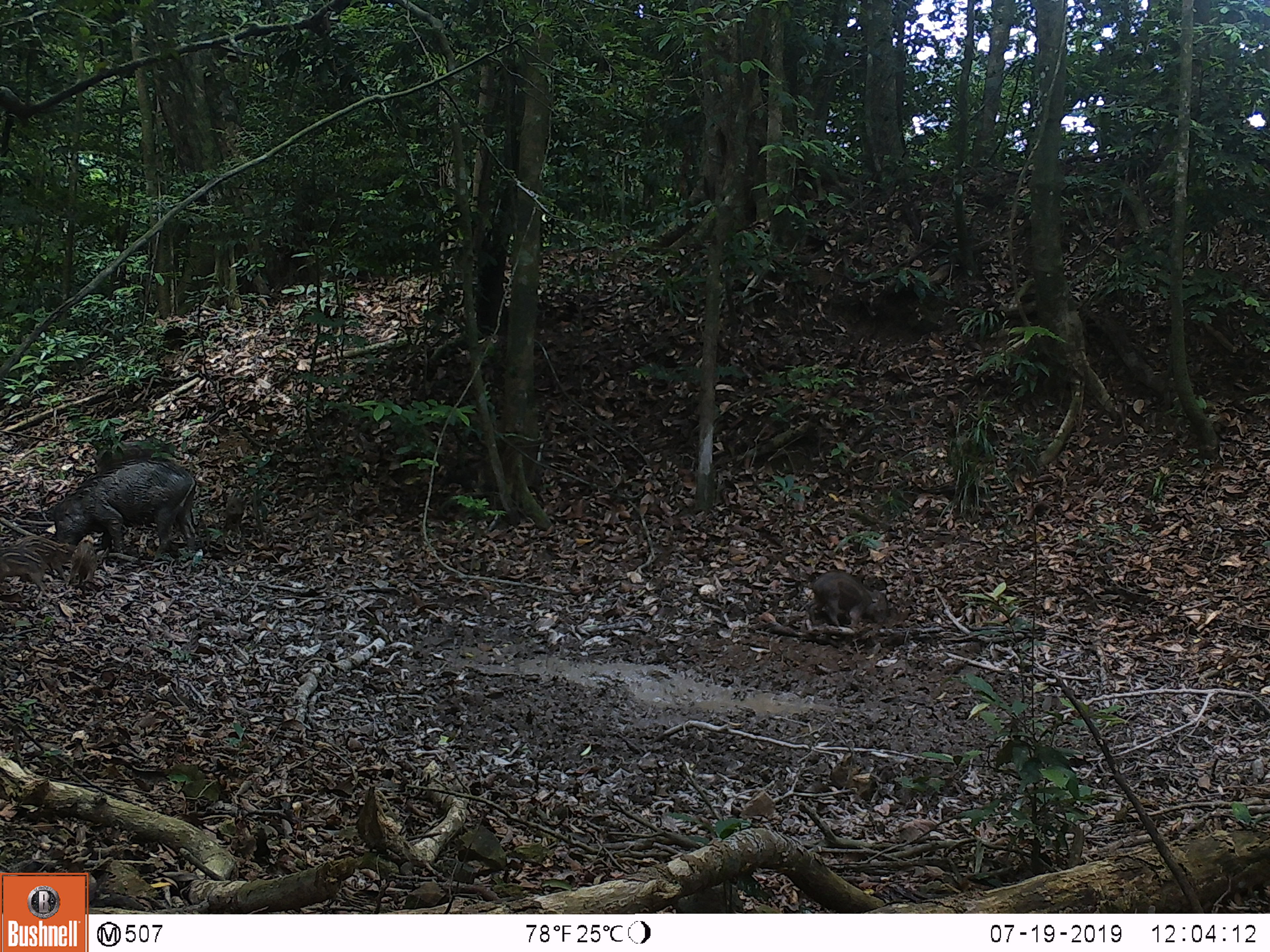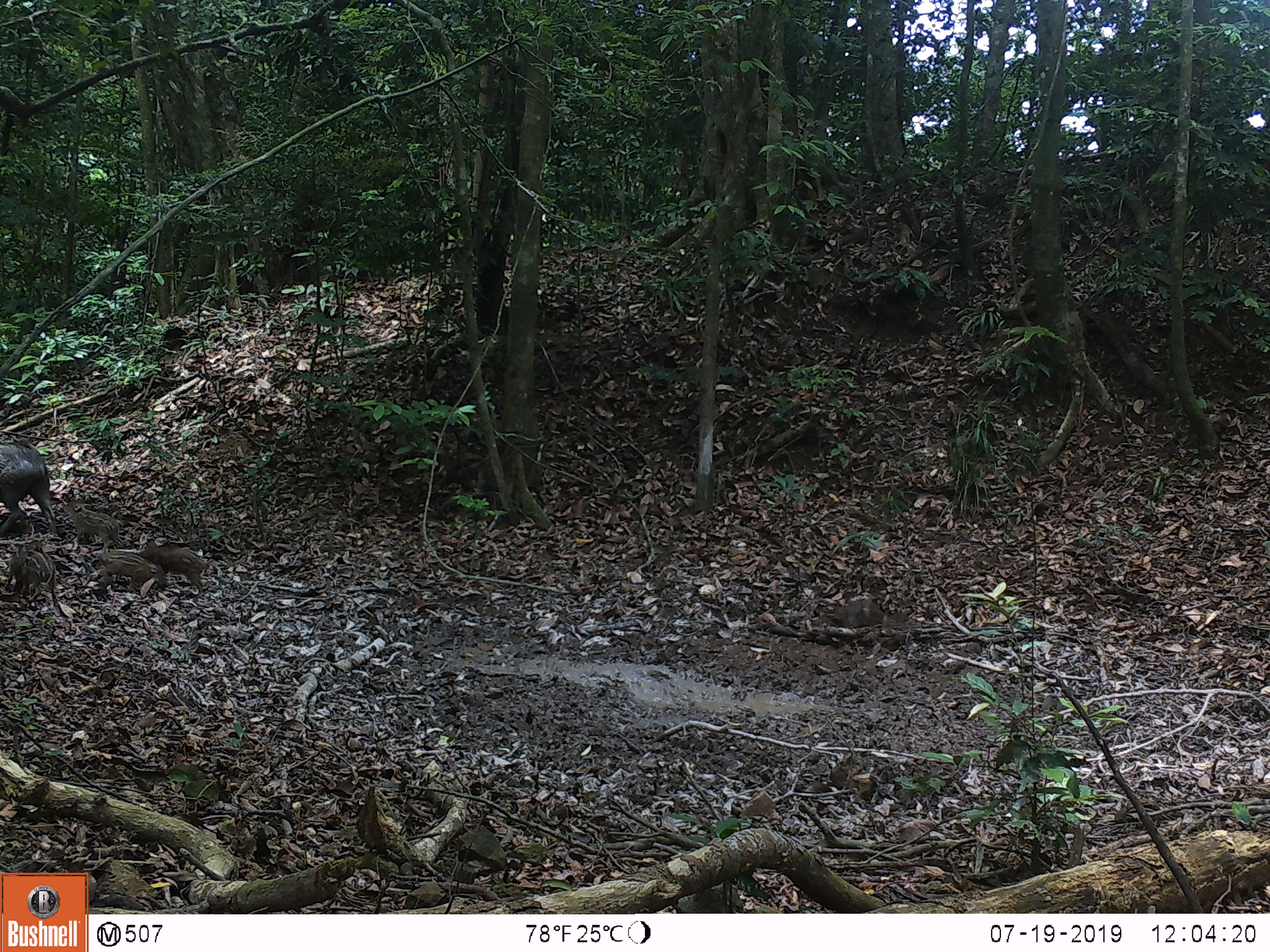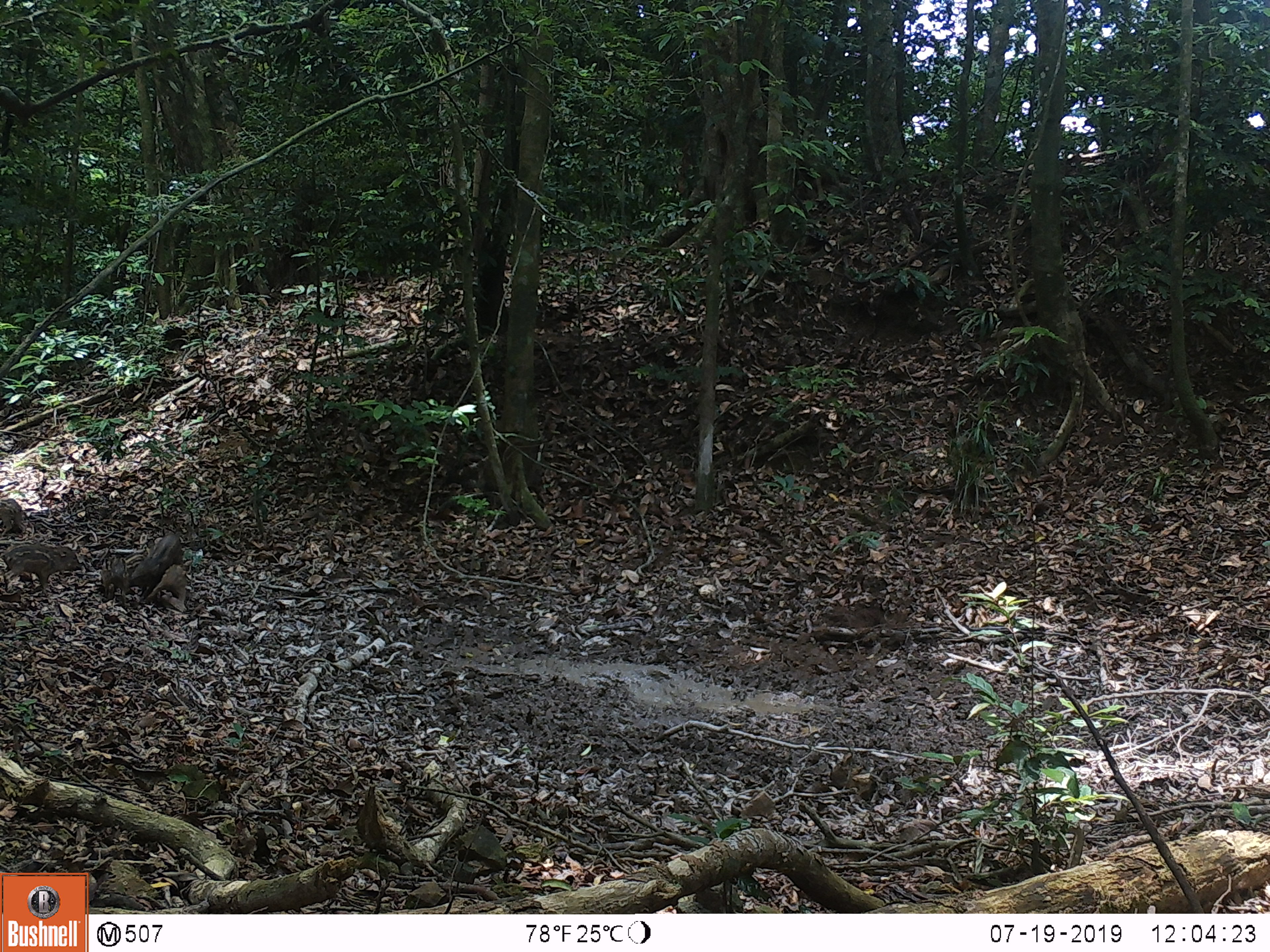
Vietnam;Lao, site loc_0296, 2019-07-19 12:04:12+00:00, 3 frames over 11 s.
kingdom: Animalia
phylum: Chordata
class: Mammalia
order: Artiodactyla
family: Suidae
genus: Sus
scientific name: Sus scrofa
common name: eurasian wild pig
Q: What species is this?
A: Eurasian wild pig (Sus scrofa).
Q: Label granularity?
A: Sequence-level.